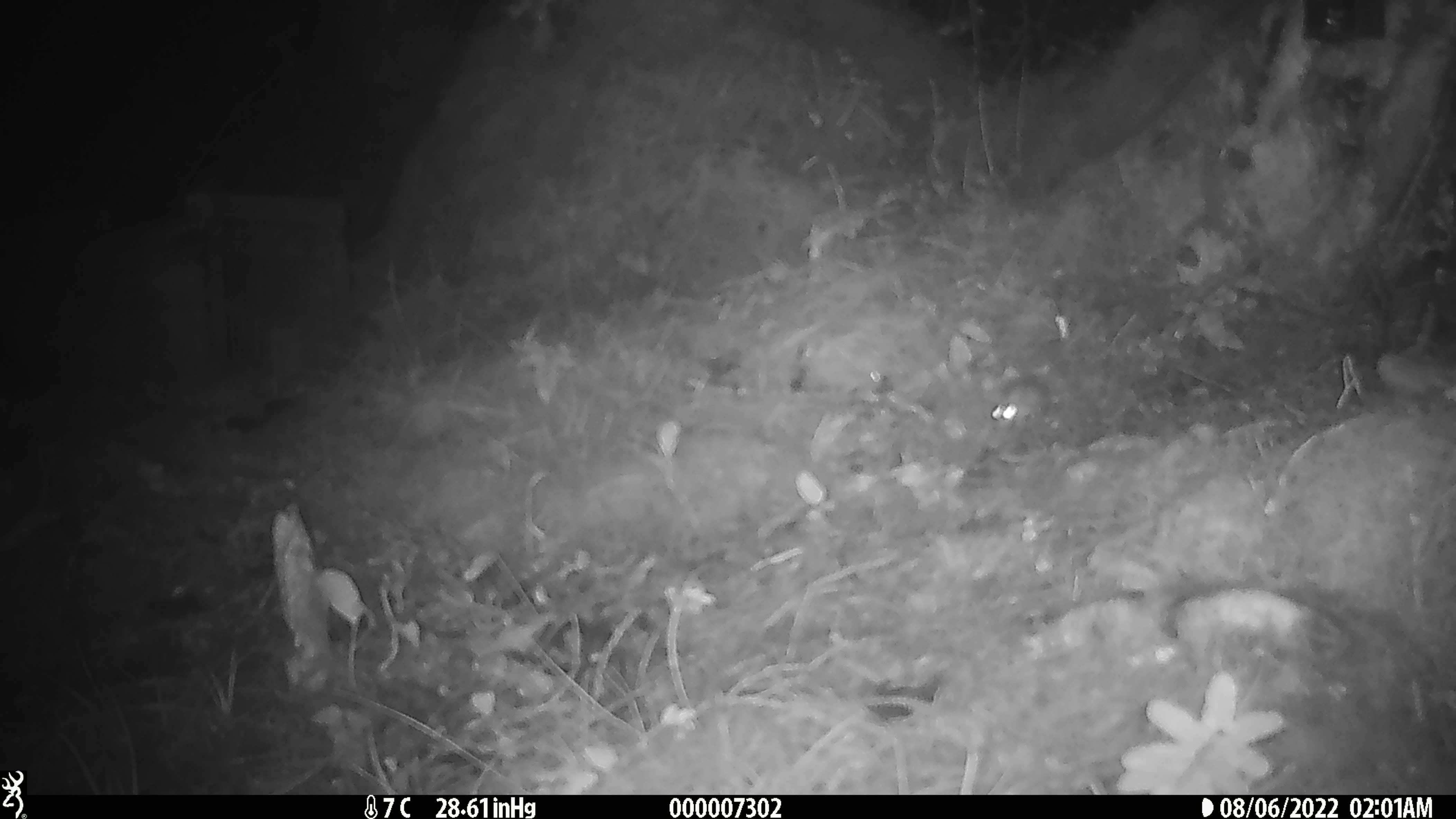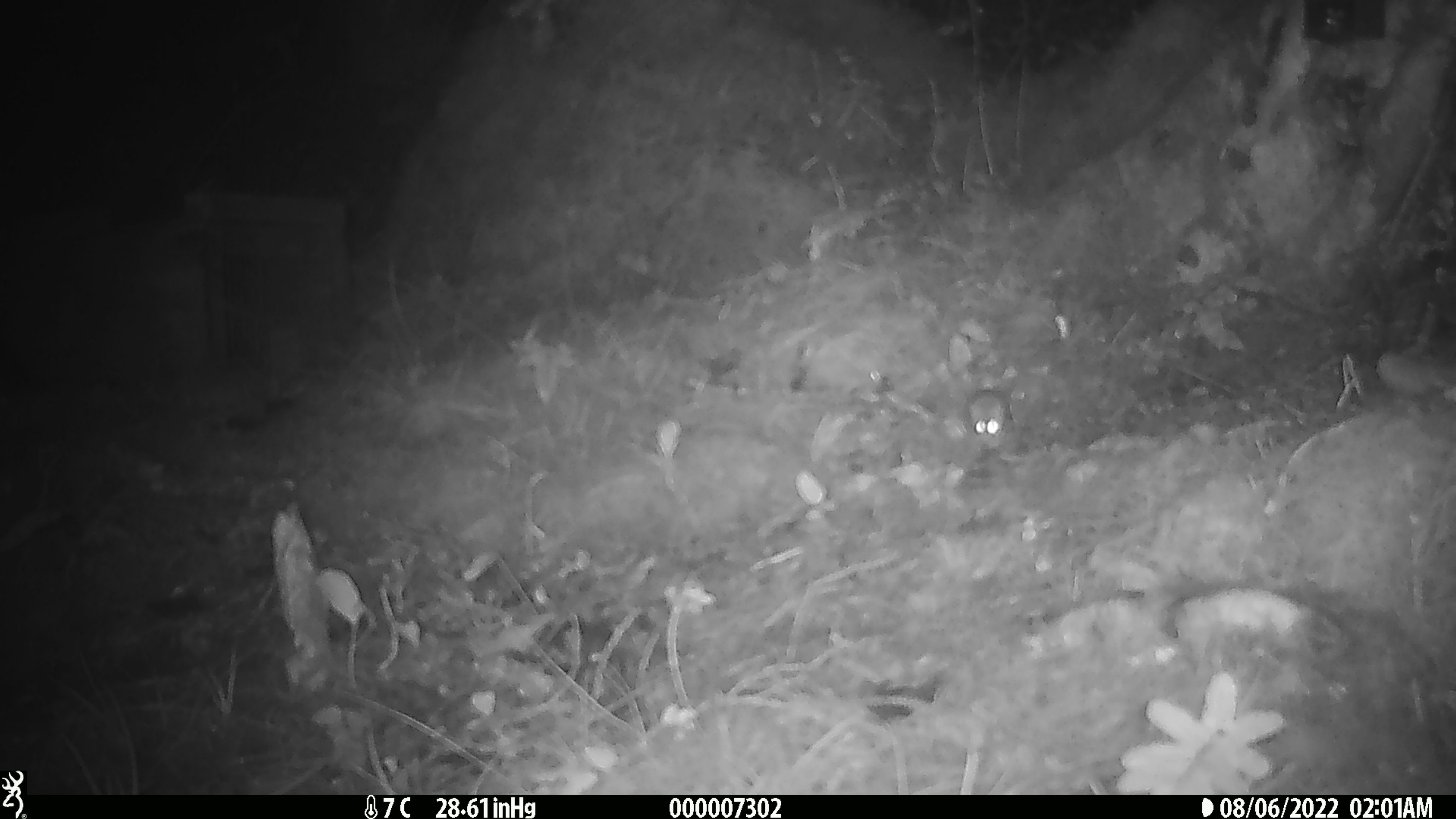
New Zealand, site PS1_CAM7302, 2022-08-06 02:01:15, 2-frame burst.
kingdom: Animalia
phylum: Chordata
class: Mammalia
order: Rodentia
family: Muridae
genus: Mus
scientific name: Mus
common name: mouse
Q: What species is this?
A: Mouse (Mus).